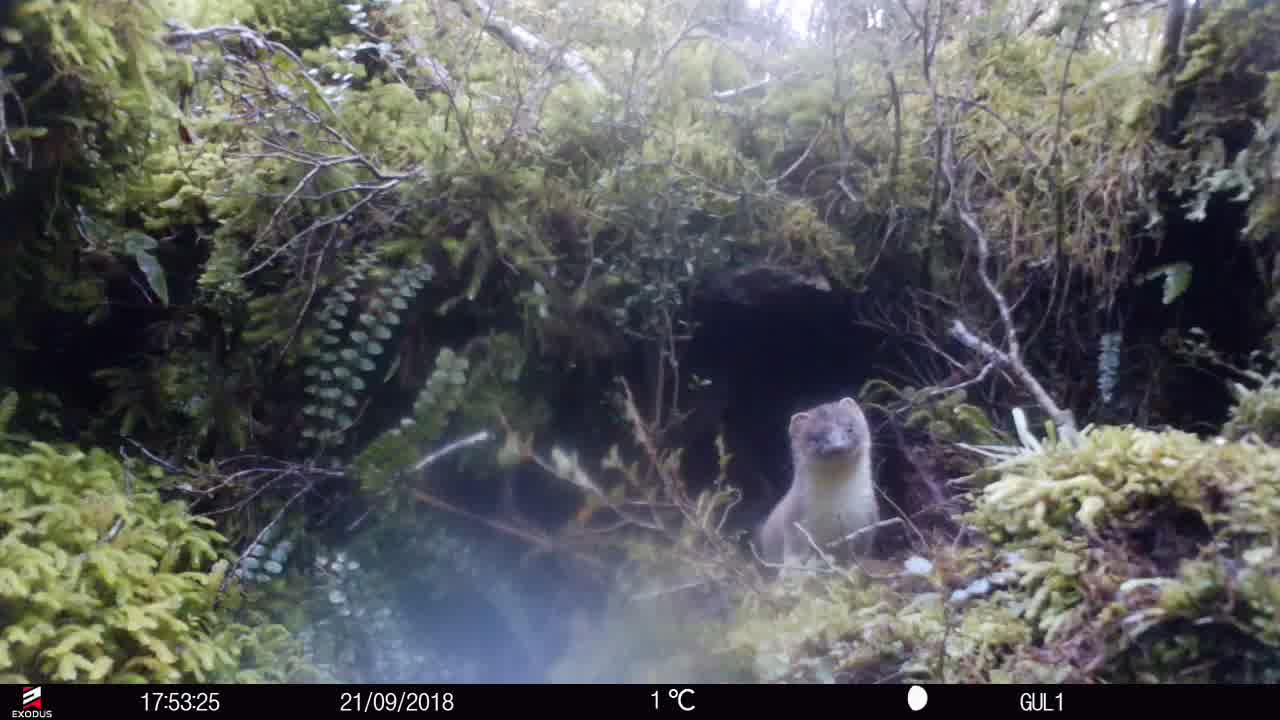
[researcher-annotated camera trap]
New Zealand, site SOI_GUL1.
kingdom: Animalia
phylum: Chordata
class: Mammalia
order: Carnivora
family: Mustelidae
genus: Mustela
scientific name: Mustela erminea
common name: stoat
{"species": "stoat (Mustela erminea)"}